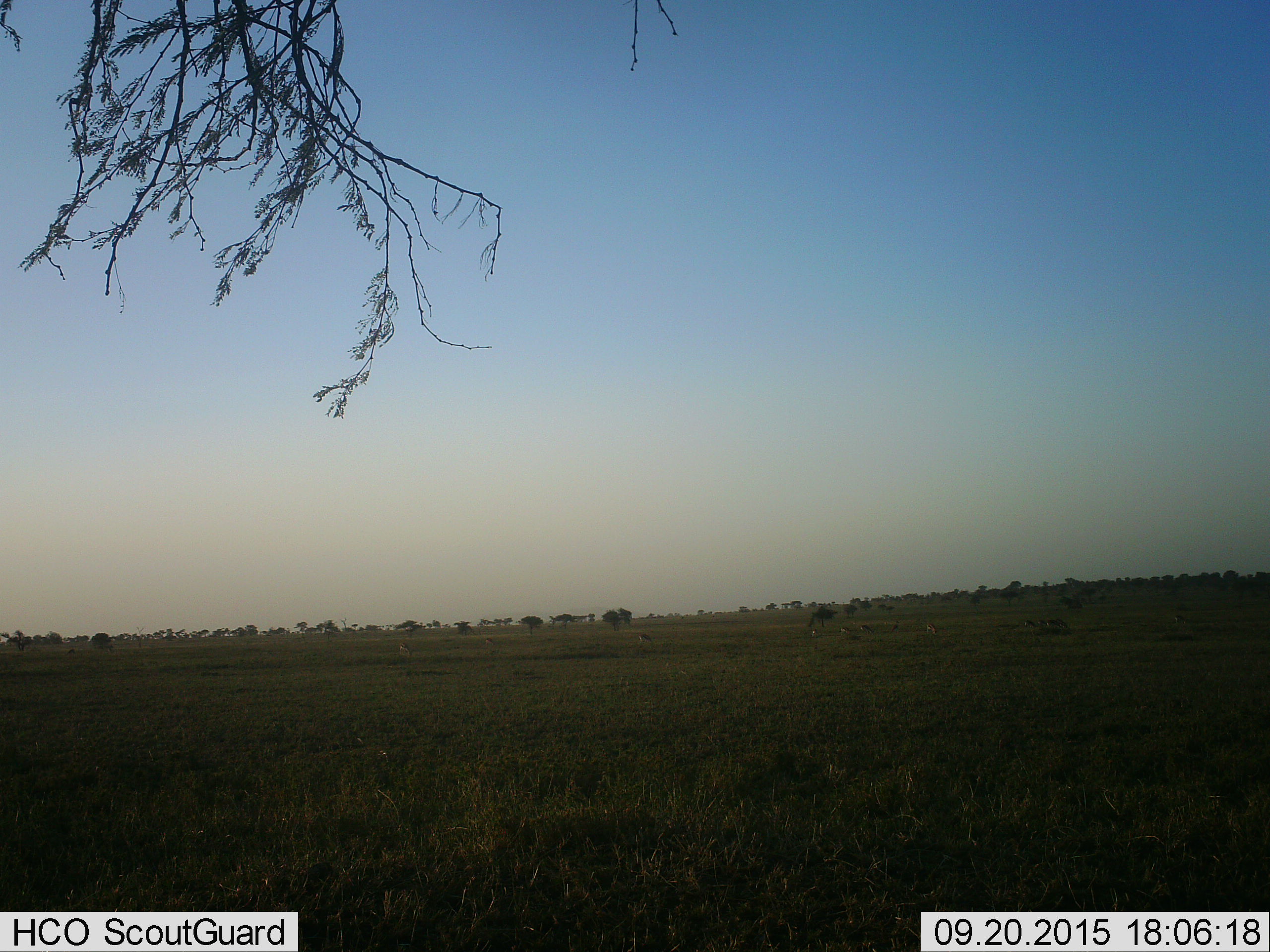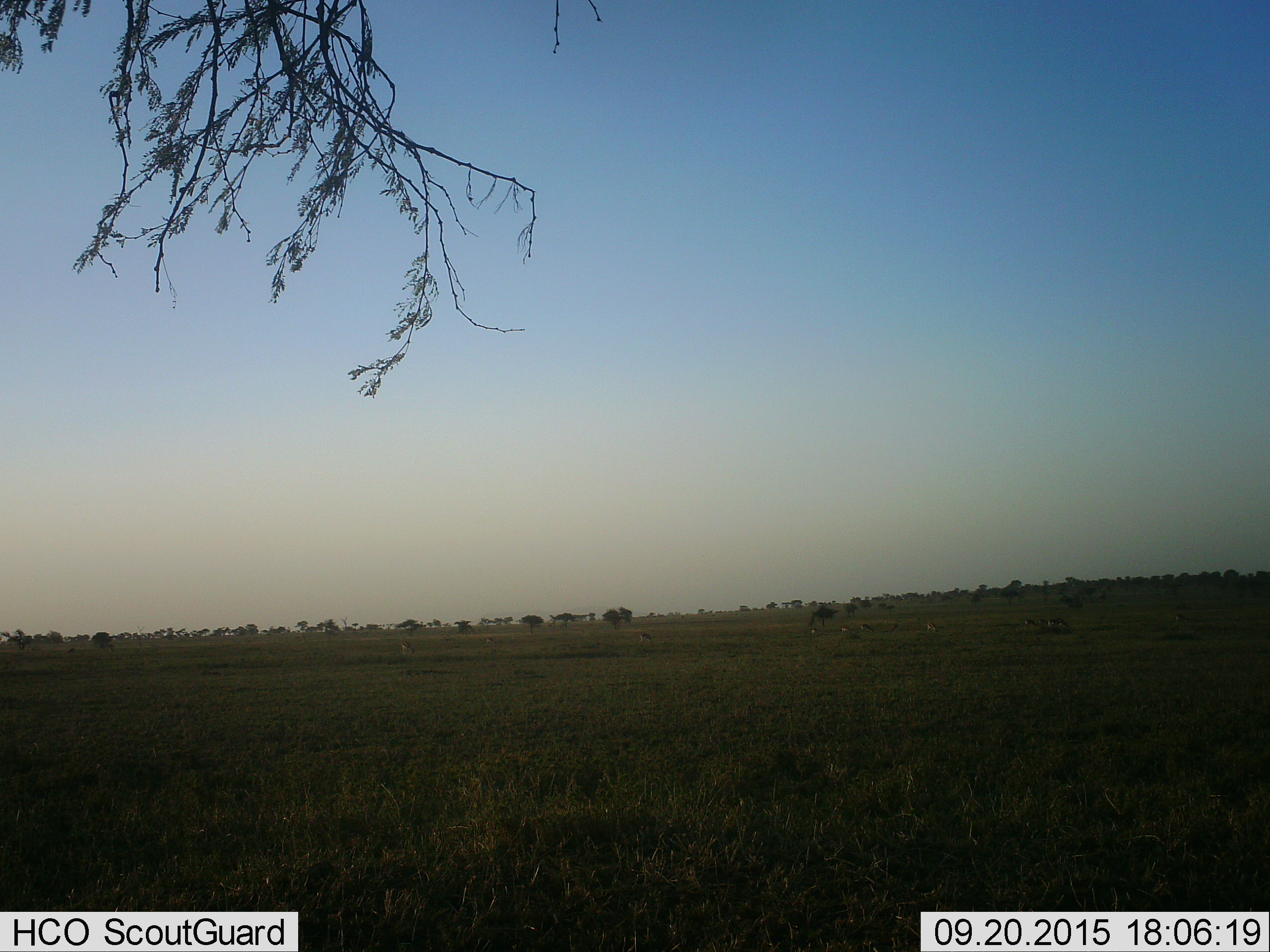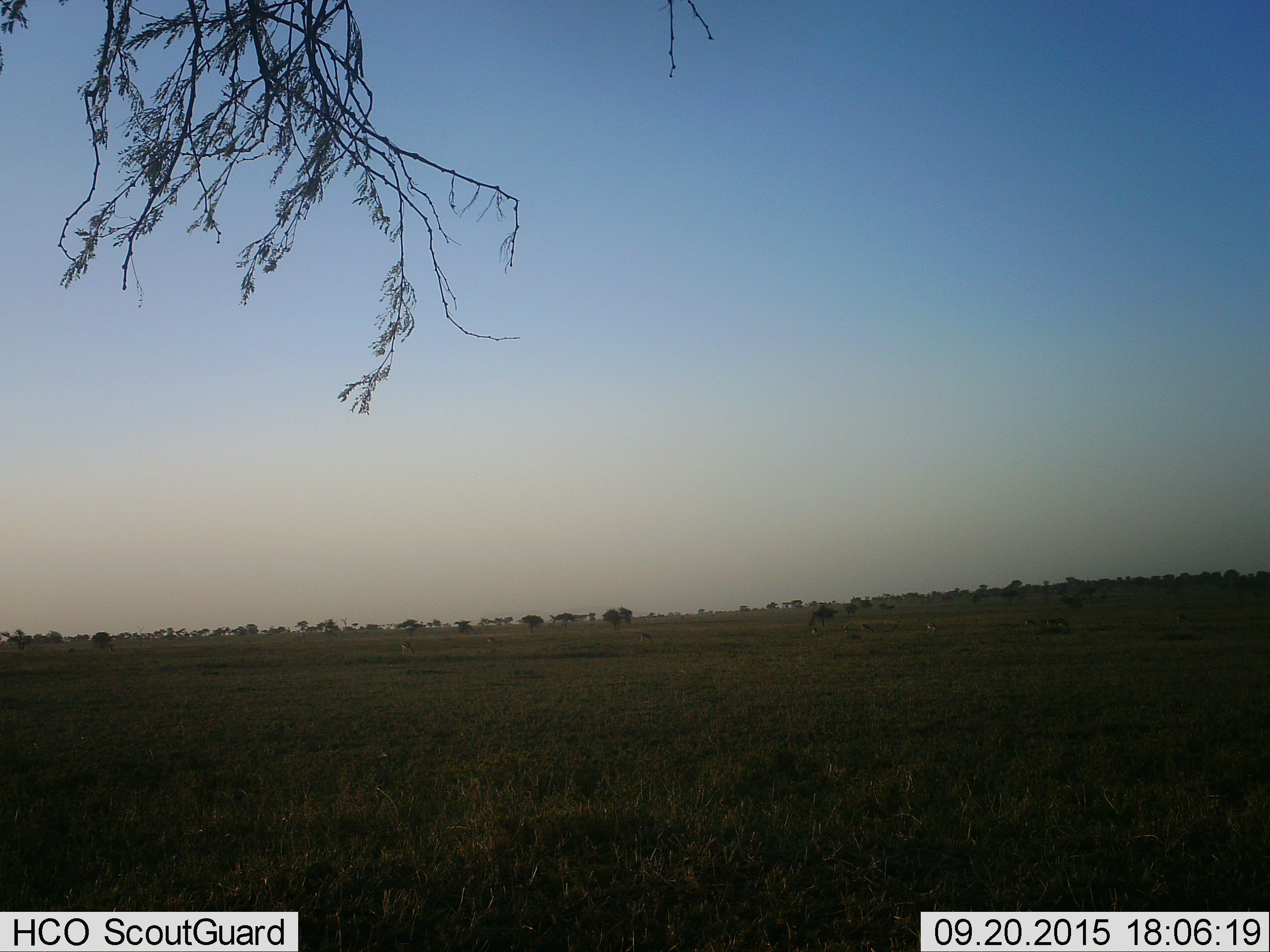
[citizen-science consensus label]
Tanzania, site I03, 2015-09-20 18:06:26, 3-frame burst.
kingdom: Animalia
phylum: Chordata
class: Mammalia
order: Artiodactyla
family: Bovidae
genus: Eudorcas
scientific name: Eudorcas thomsonii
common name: thomson's gazelle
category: gazellethomsons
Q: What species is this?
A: Gazellethomsons (thomson's gazelle) (Eudorcas thomsonii).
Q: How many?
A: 10.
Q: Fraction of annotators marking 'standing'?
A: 33%.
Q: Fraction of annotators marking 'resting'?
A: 0%.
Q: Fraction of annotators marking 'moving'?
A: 33%.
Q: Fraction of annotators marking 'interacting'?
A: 0%.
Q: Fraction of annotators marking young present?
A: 0%.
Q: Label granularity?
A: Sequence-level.